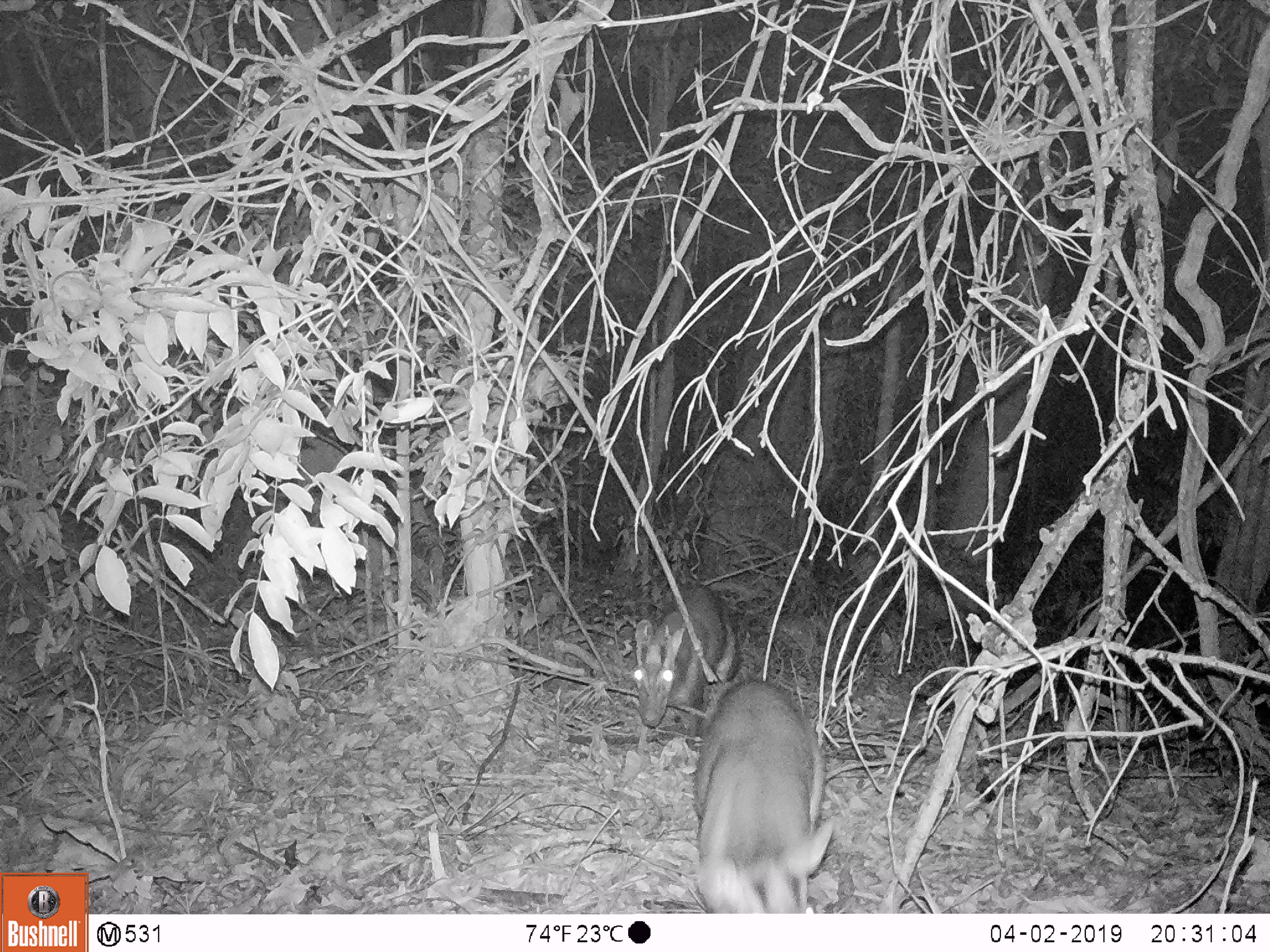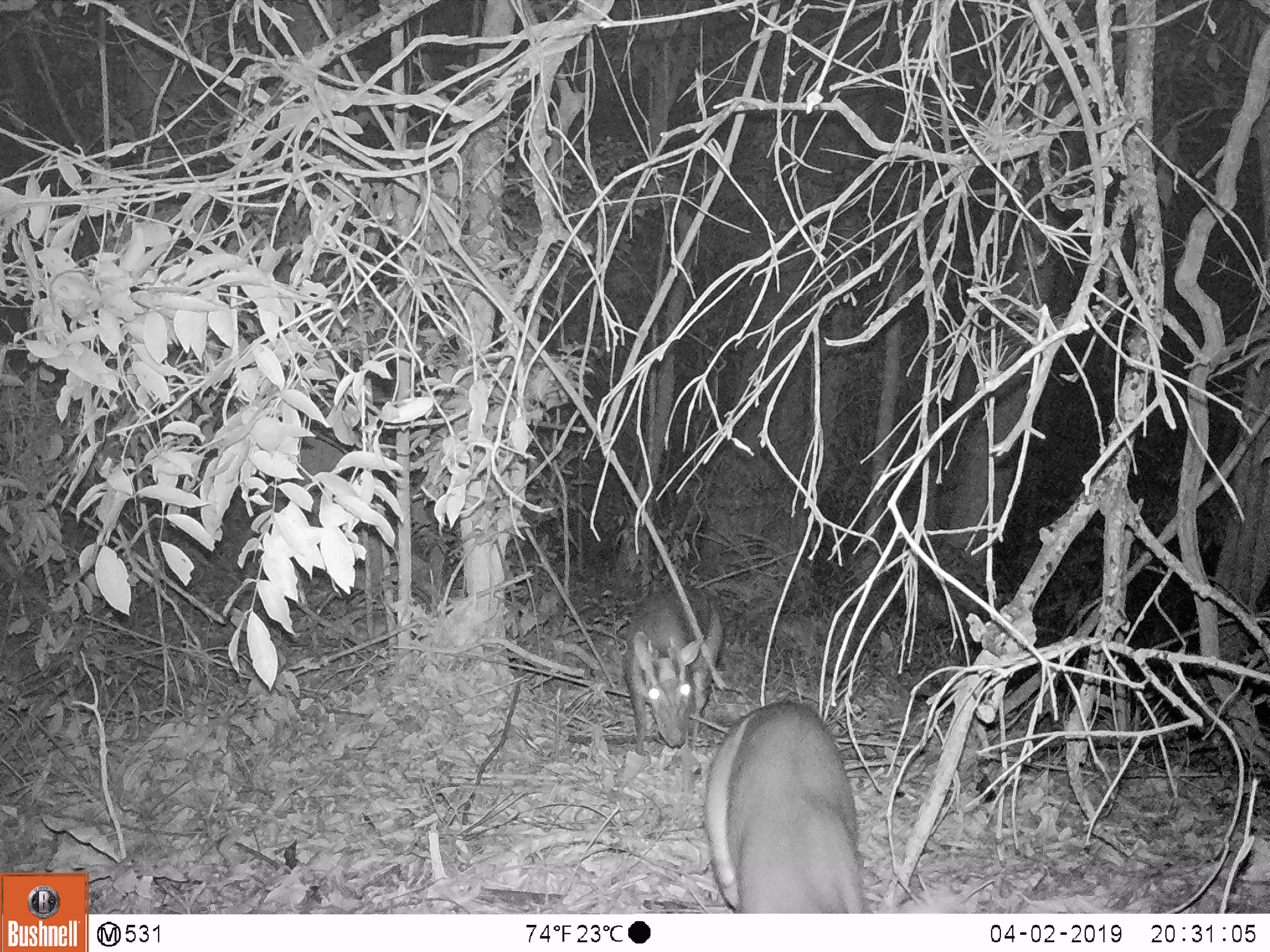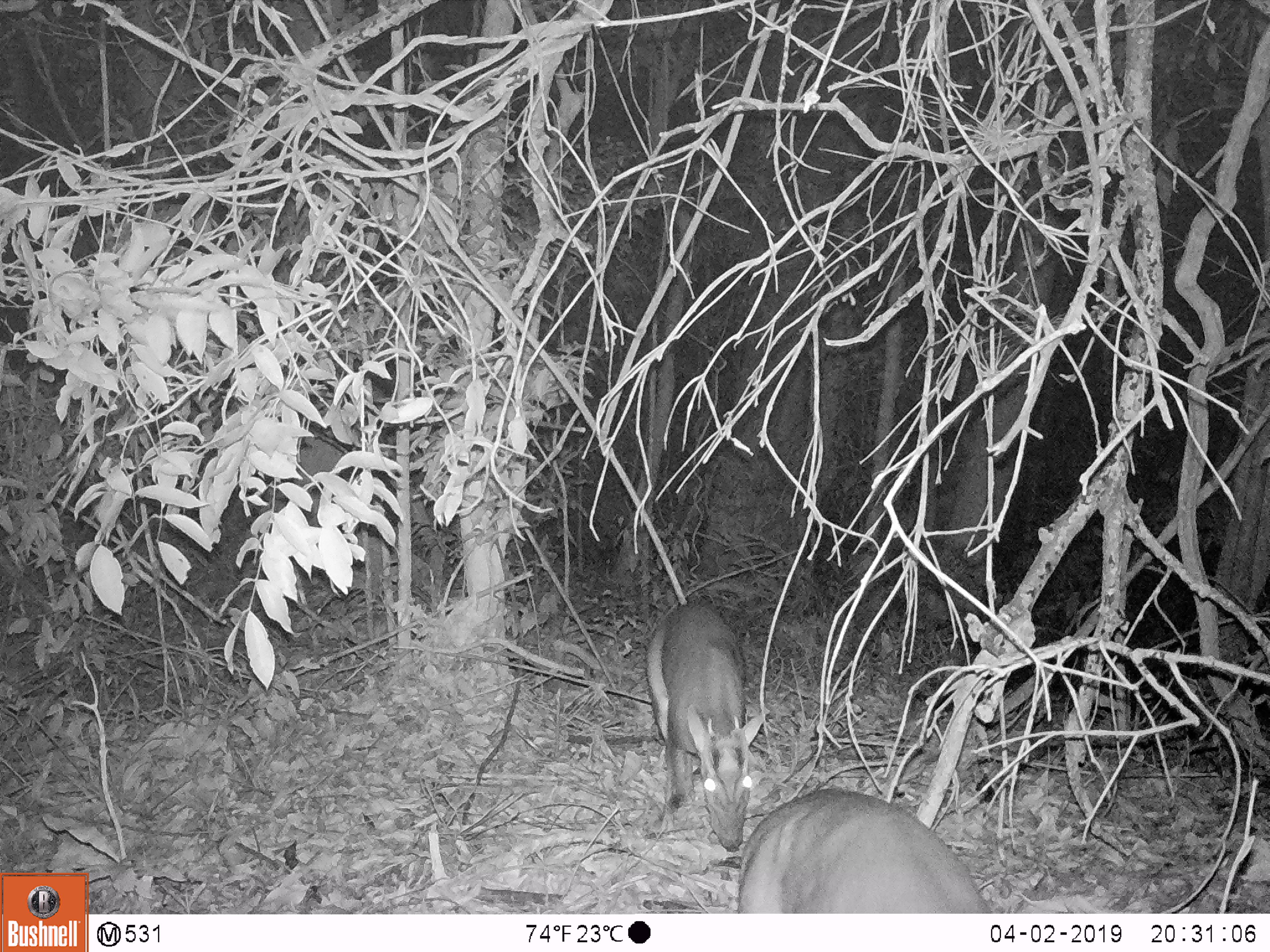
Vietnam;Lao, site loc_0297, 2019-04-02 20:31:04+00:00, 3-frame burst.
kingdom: Animalia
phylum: Chordata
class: Mammalia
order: Artiodactyla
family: Cervidae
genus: Muntiacus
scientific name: Muntiacus rooseveltorum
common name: roosevelt's muntjac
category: roosevelts muntjac group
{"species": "roosevelts muntjac group (roosevelt's muntjac) (Muntiacus rooseveltorum)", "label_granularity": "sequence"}